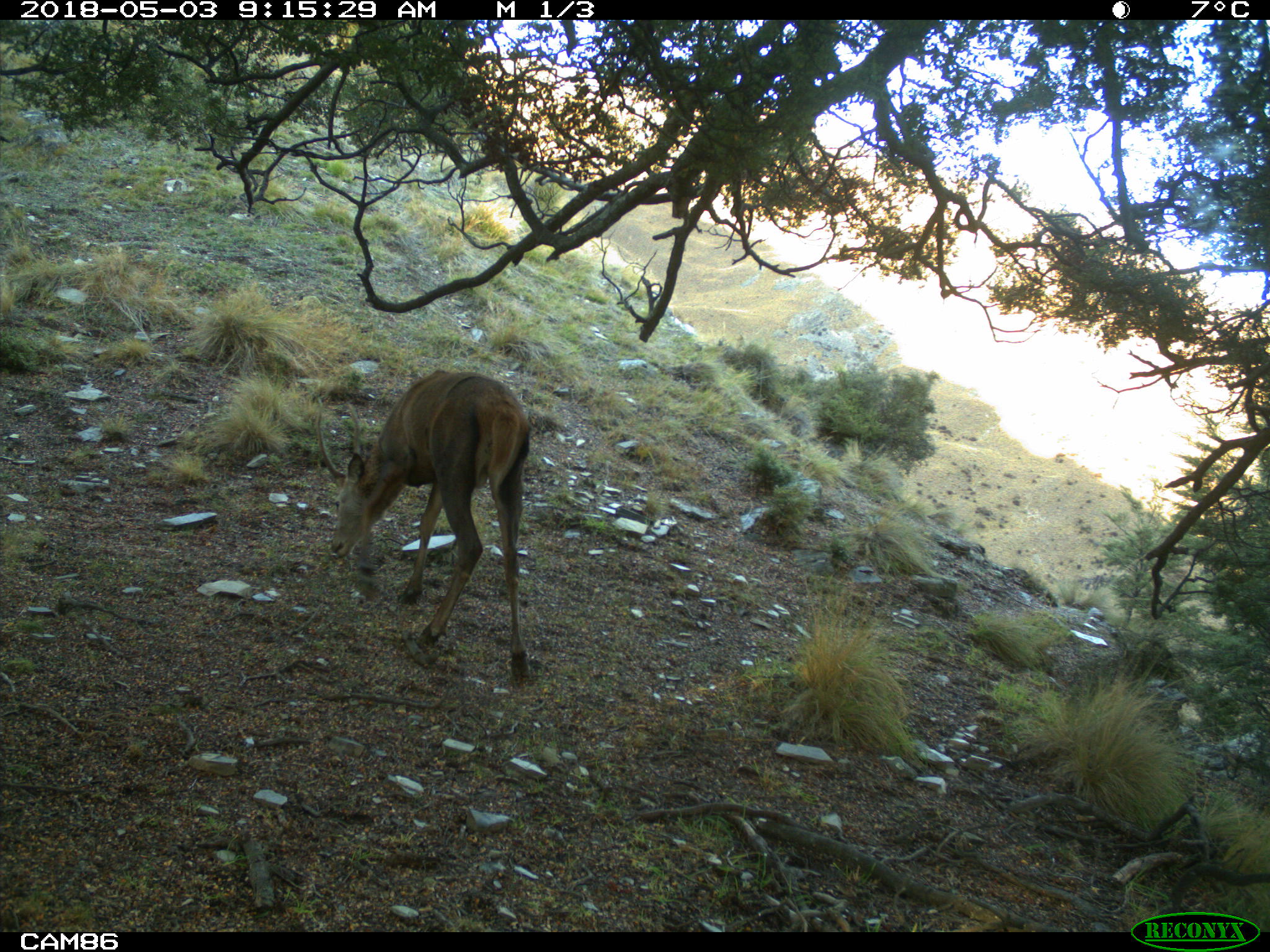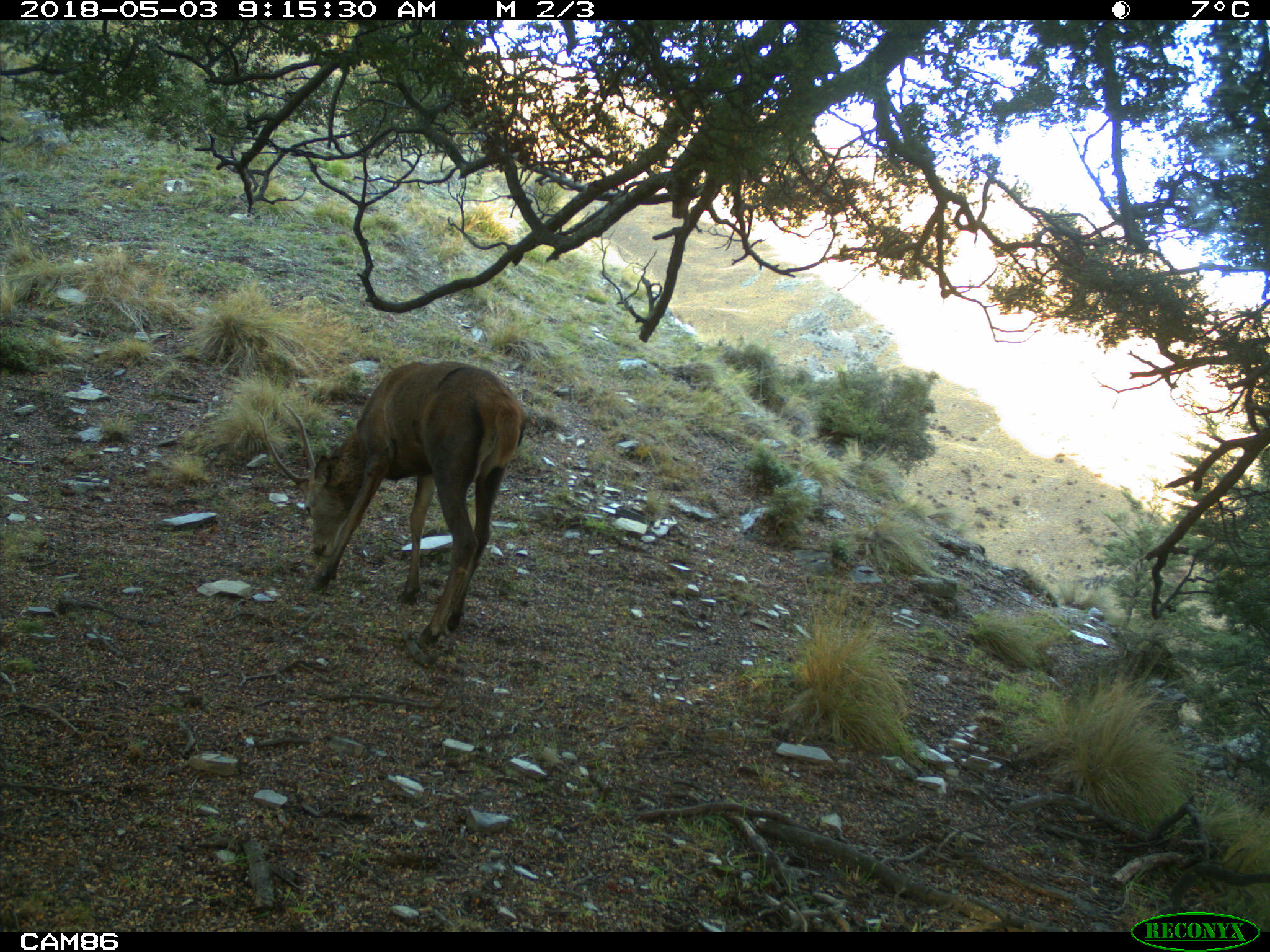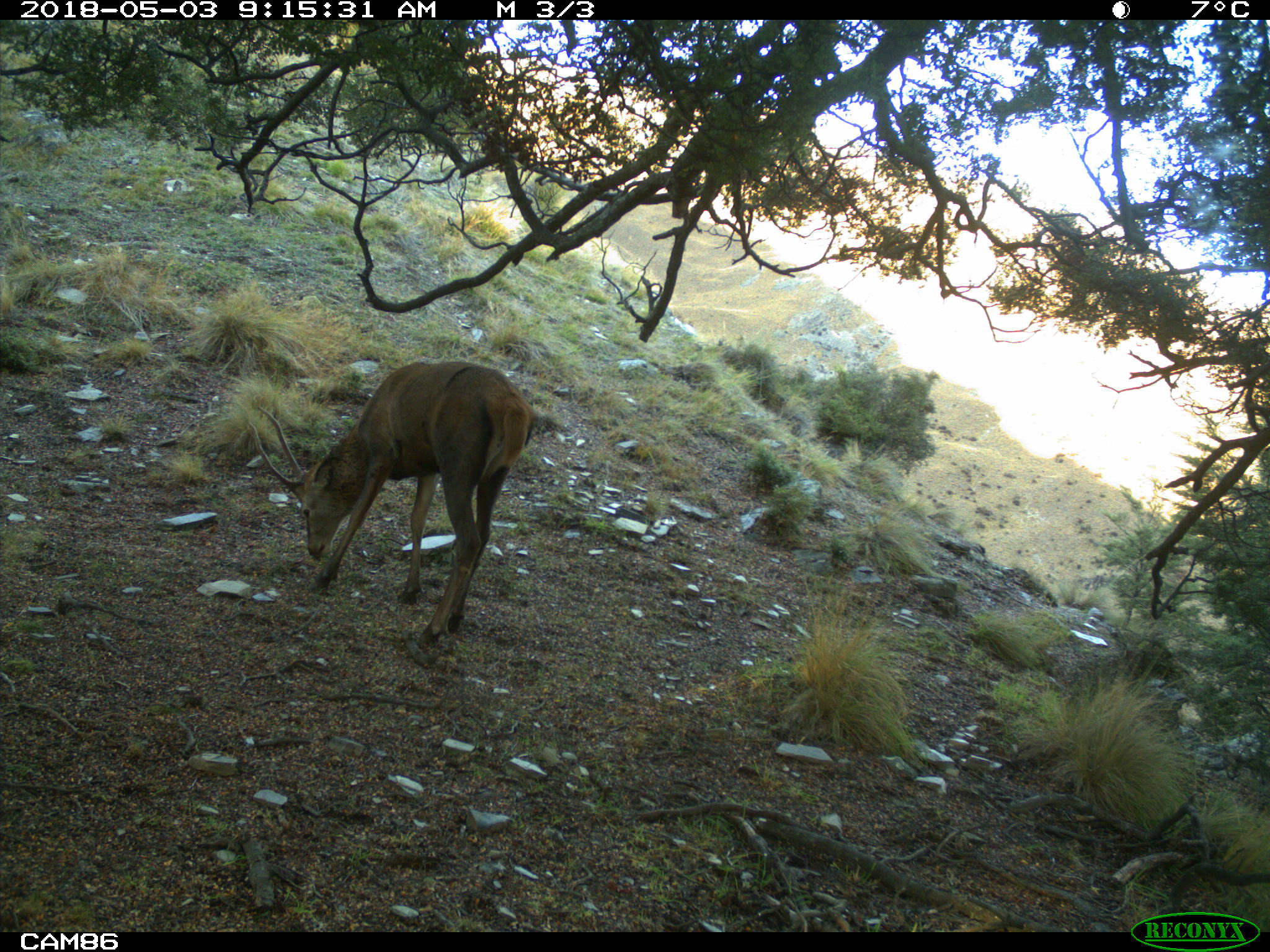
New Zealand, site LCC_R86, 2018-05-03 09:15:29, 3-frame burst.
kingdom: Animalia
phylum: Chordata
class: Mammalia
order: Artiodactyla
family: Cervidae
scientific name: Cervidae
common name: deer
Deer (Cervidae).